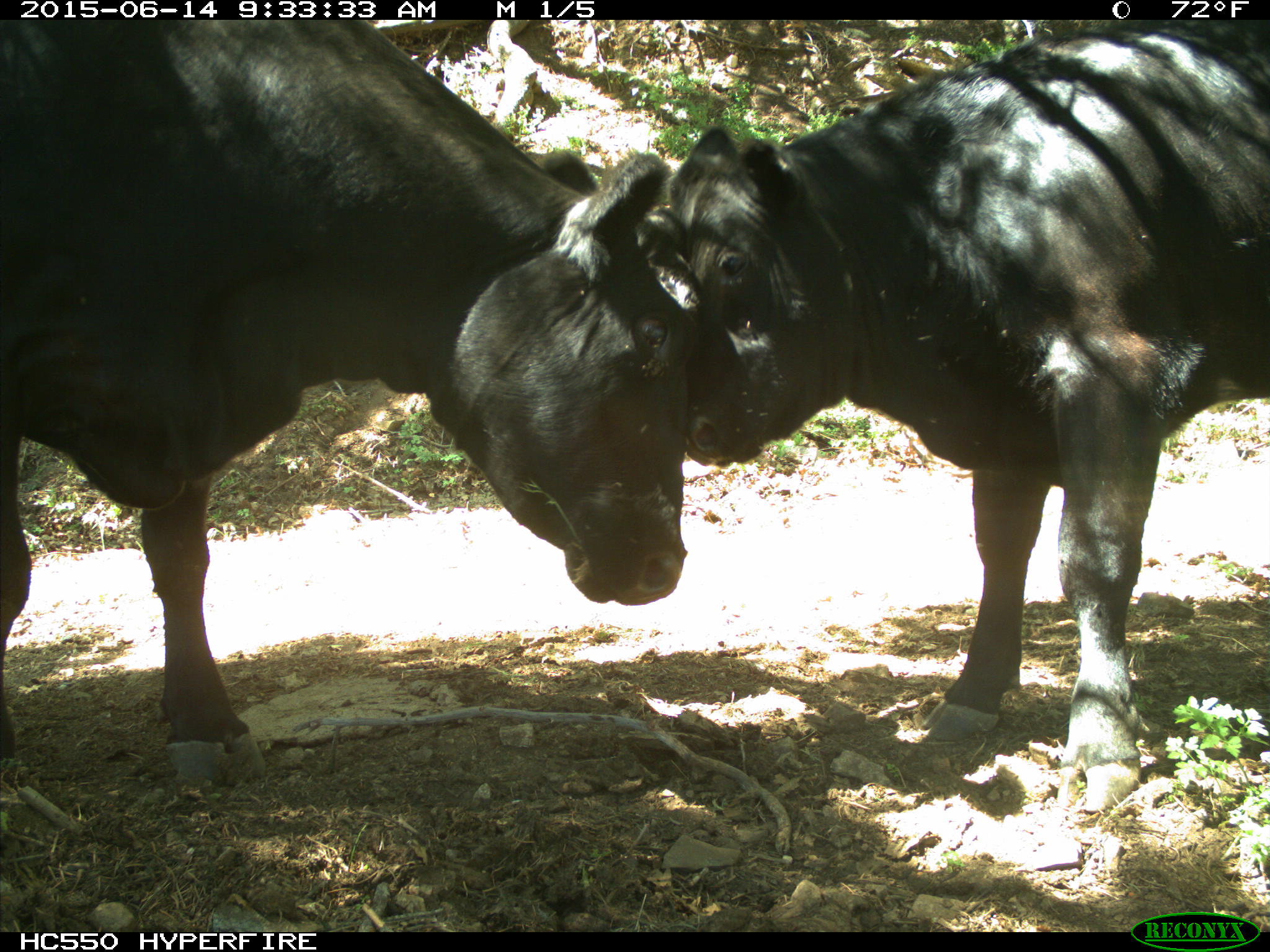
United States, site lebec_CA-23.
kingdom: Animalia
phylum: Chordata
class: Mammalia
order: Artiodactyla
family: Bovidae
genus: Bos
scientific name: Bos taurus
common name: domestic cow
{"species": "Bos taurus (domestic cow)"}